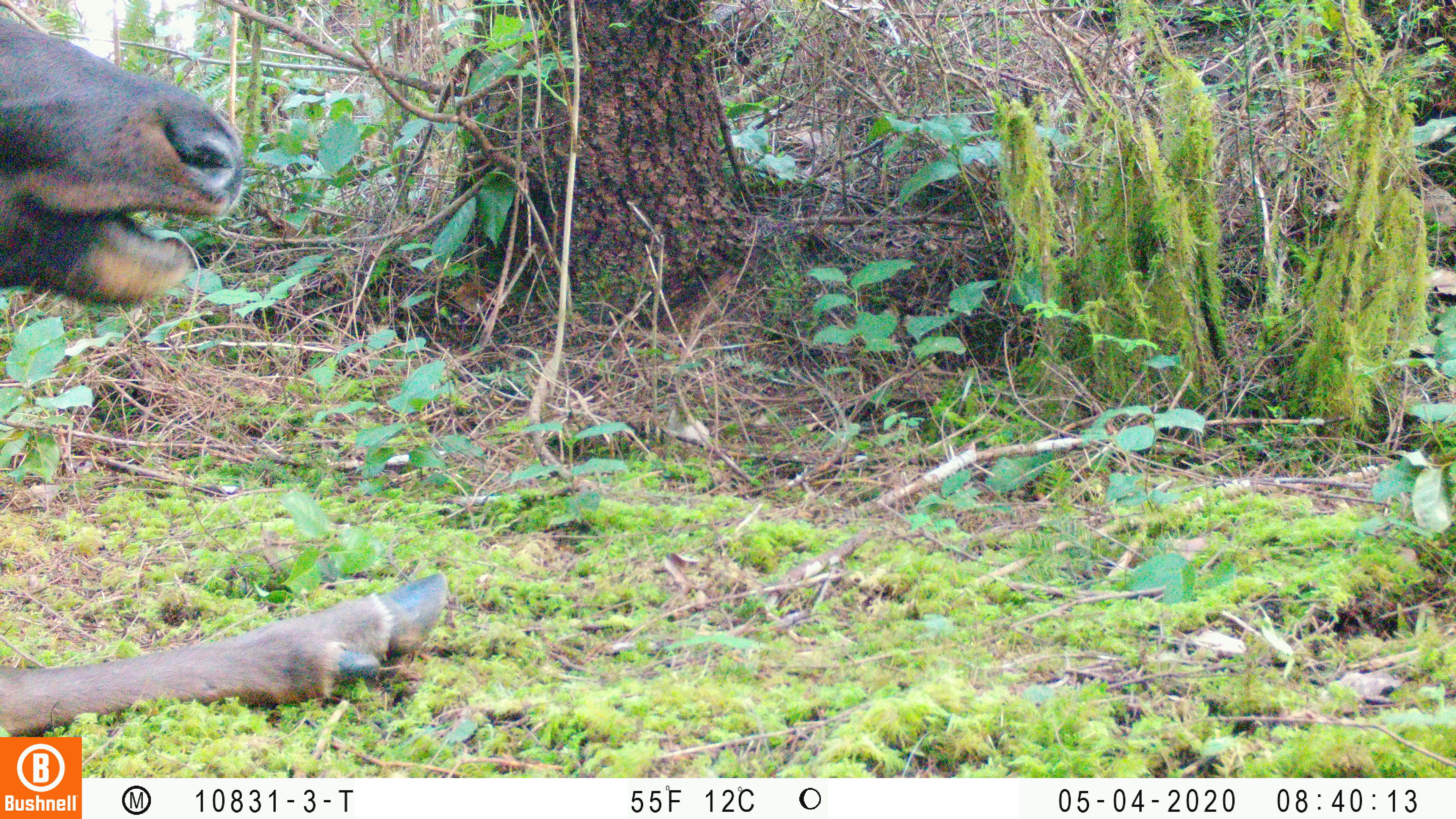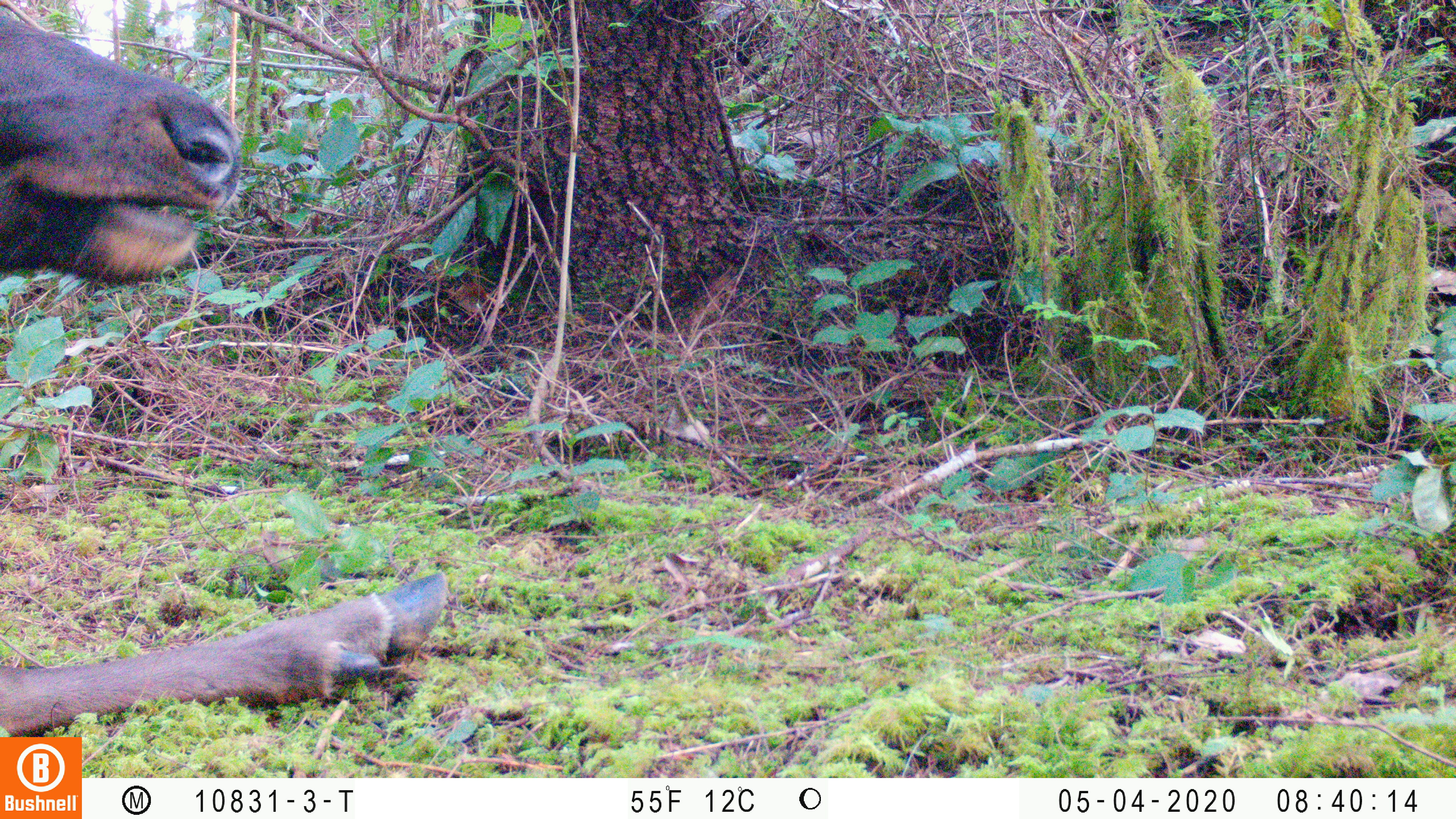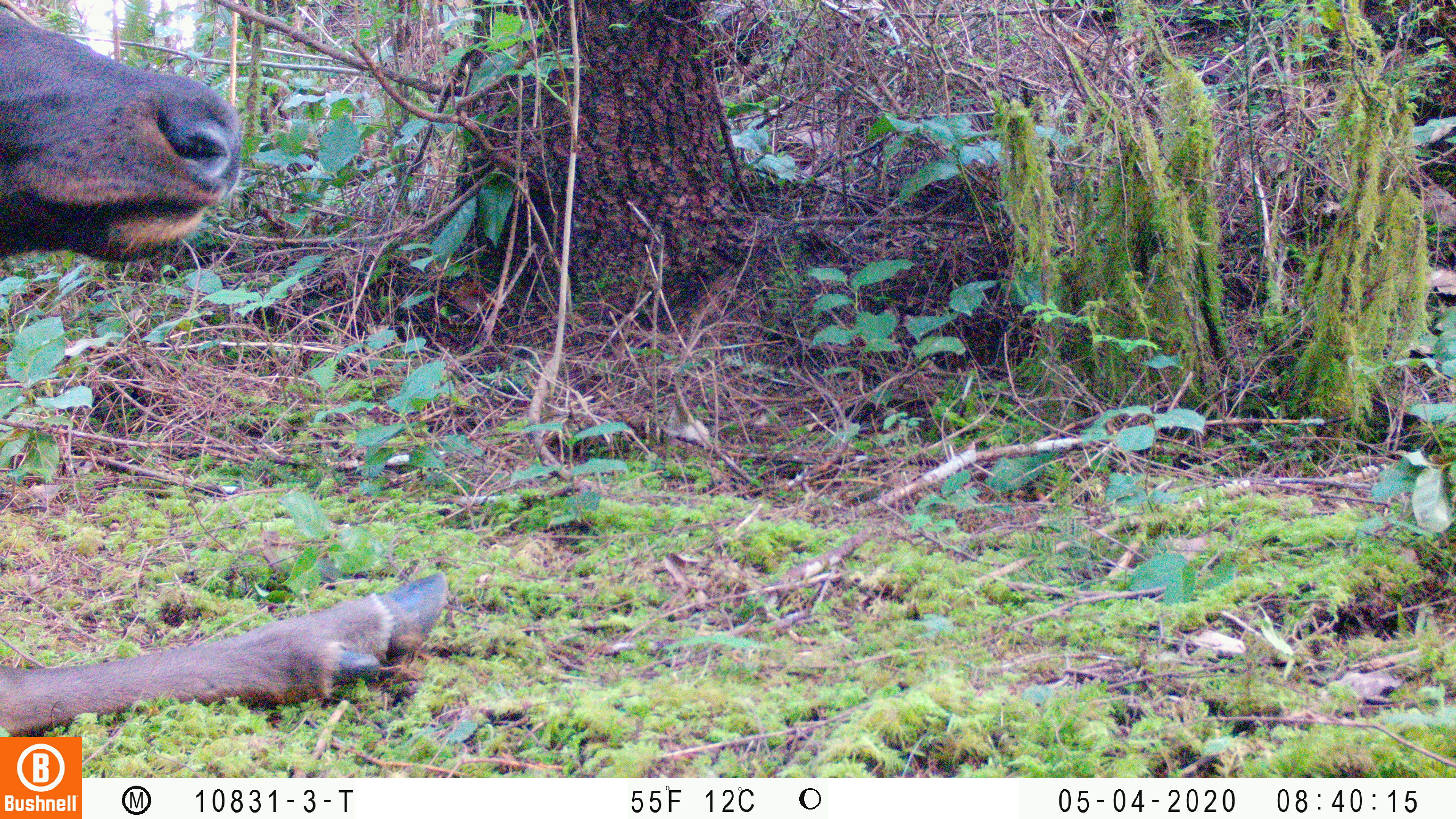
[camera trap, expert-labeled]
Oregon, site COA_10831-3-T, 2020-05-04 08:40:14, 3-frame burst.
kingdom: Animalia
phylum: Chordata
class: Mammalia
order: Artiodactyla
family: Cervidae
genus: Cervus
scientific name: Cervus canadensis roosevelti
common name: roosevelt elk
Roosevelt elk (Cervus canadensis roosevelti).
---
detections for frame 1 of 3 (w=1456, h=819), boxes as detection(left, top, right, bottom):
roosevelt elk: detection(0, 14, 455, 730)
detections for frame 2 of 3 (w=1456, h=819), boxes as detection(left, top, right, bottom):
roosevelt elk: detection(4, 10, 457, 730)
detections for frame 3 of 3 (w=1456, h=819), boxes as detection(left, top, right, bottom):
roosevelt elk: detection(6, 12, 452, 727)